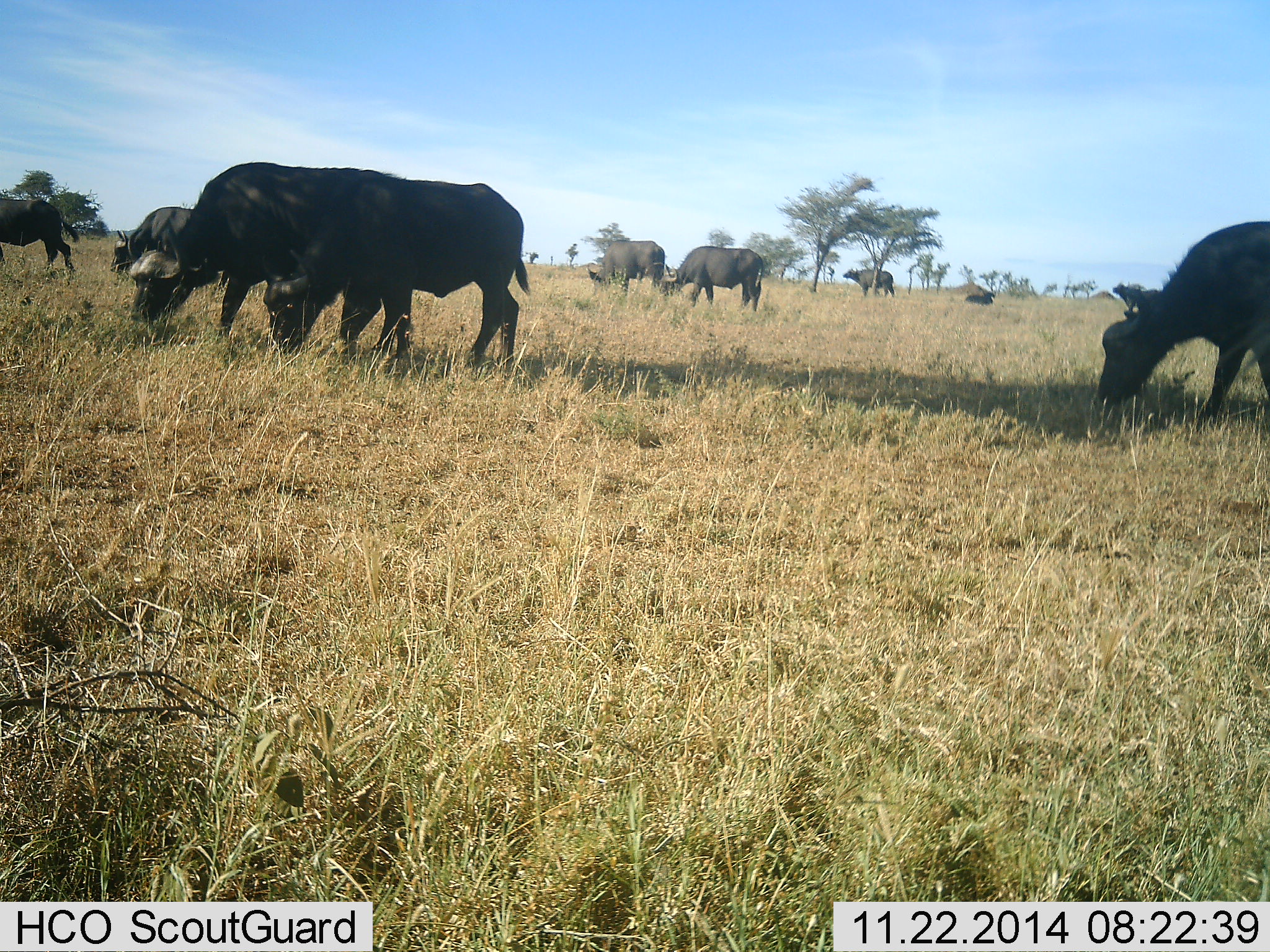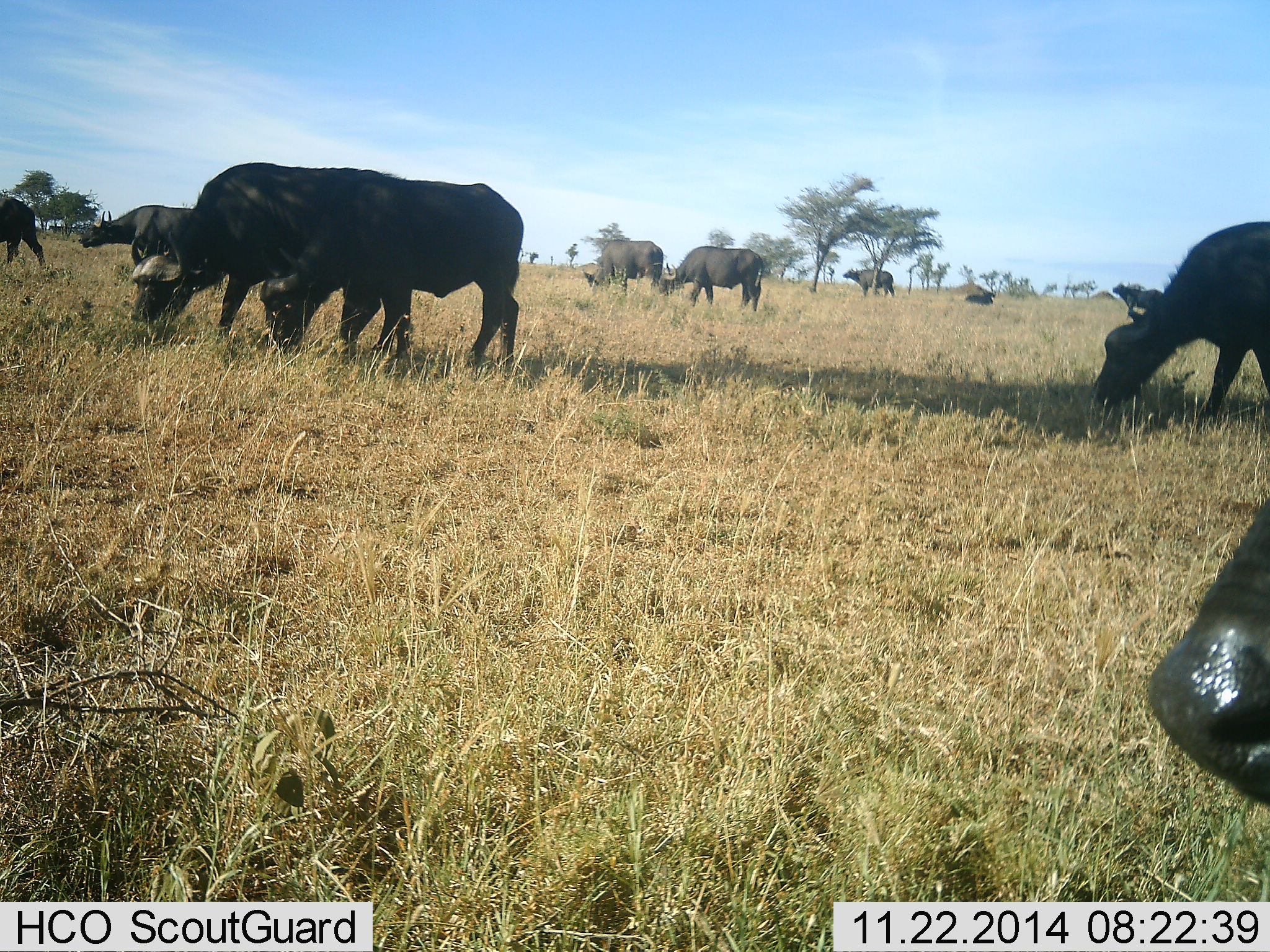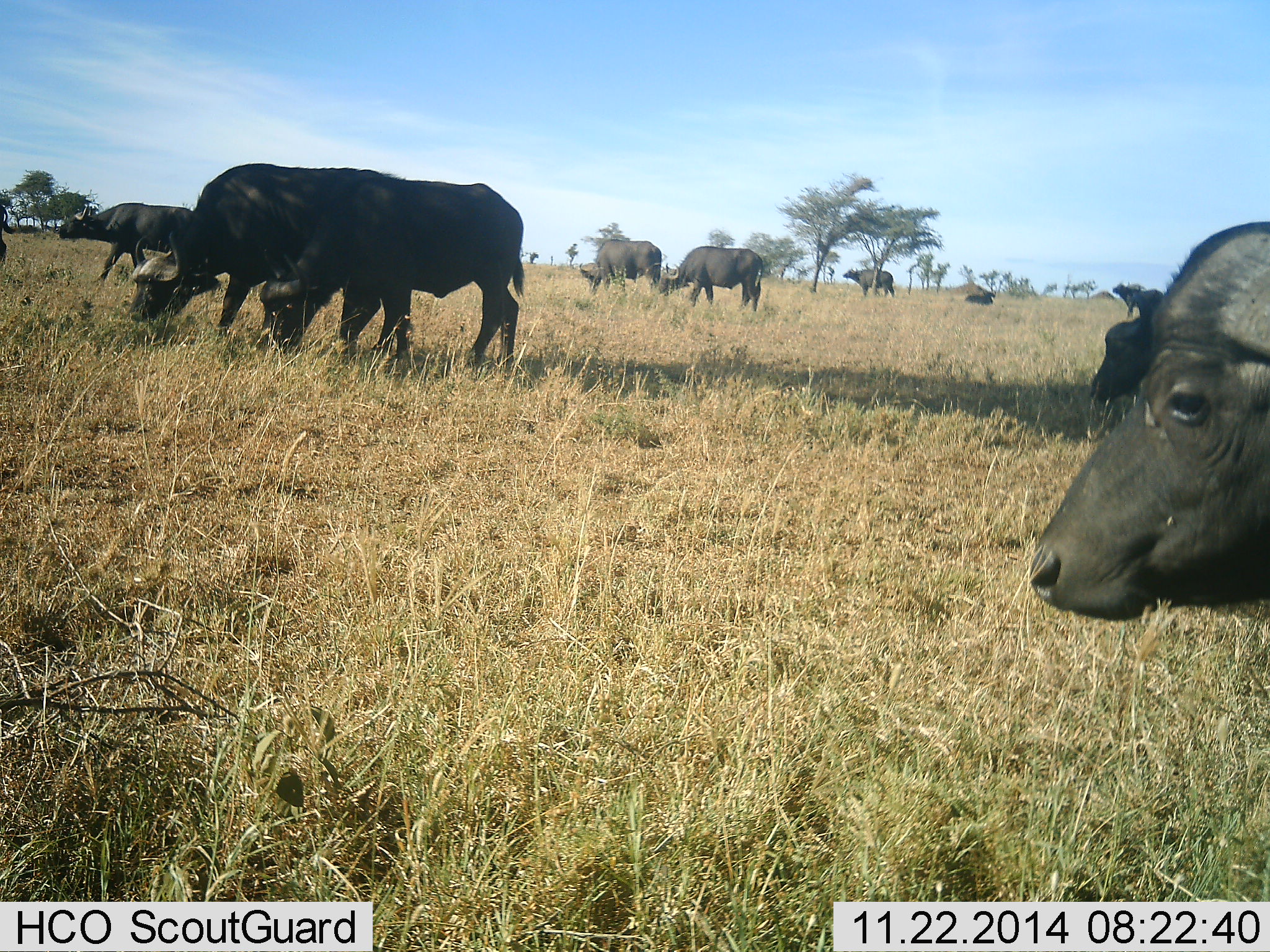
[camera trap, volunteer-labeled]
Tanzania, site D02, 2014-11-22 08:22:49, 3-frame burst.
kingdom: Animalia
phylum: Chordata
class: Mammalia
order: Artiodactyla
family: Bovidae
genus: Syncerus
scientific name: Syncerus caffer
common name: cape buffalo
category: buffalo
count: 11-50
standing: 60%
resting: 10%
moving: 40%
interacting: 10%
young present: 0%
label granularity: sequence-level